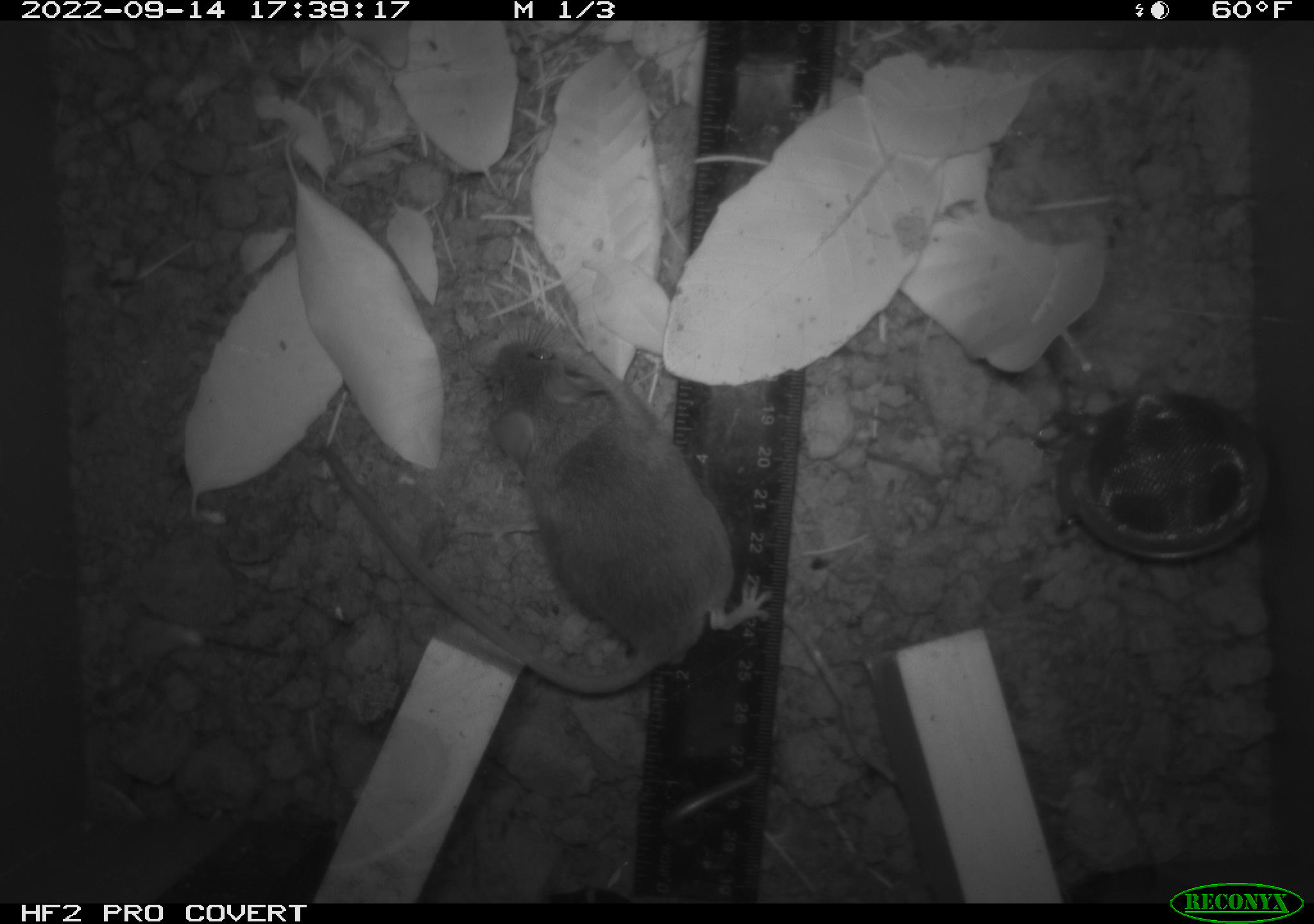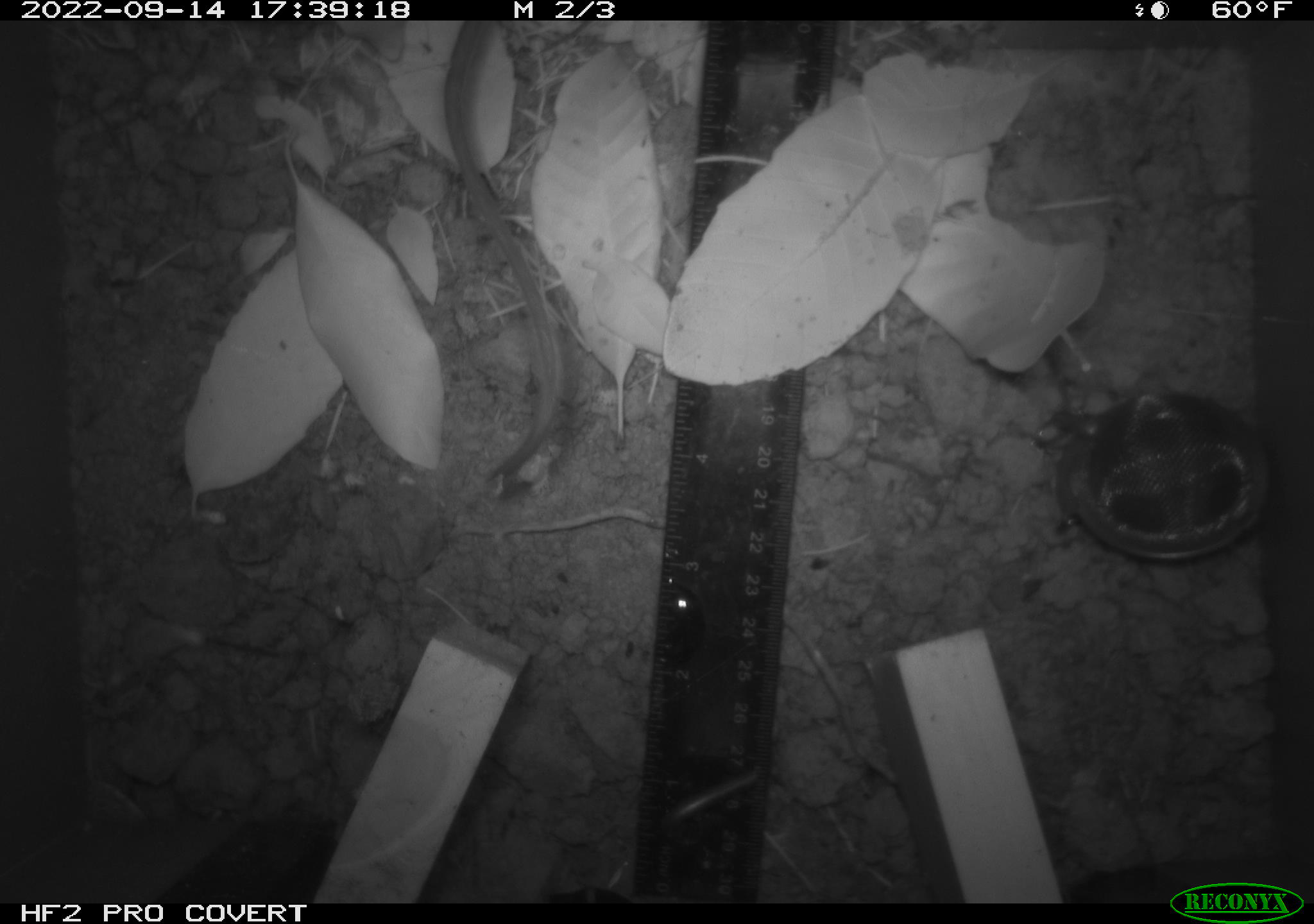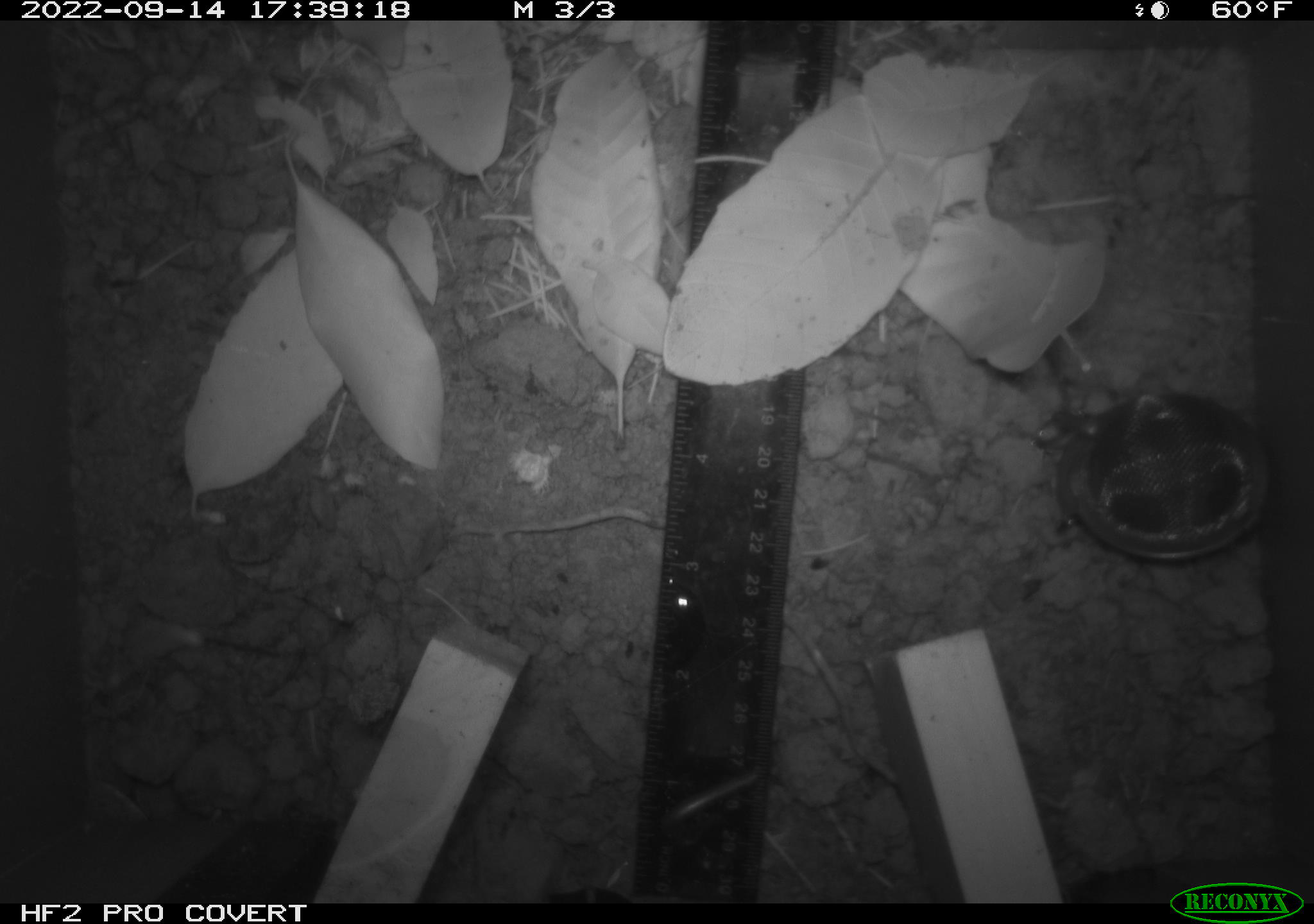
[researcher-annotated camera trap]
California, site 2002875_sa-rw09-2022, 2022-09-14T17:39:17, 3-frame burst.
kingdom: Animalia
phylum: Chordata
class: Mammalia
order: Rodentia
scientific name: Rodentia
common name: rodent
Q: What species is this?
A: Rodent (Rodentia).